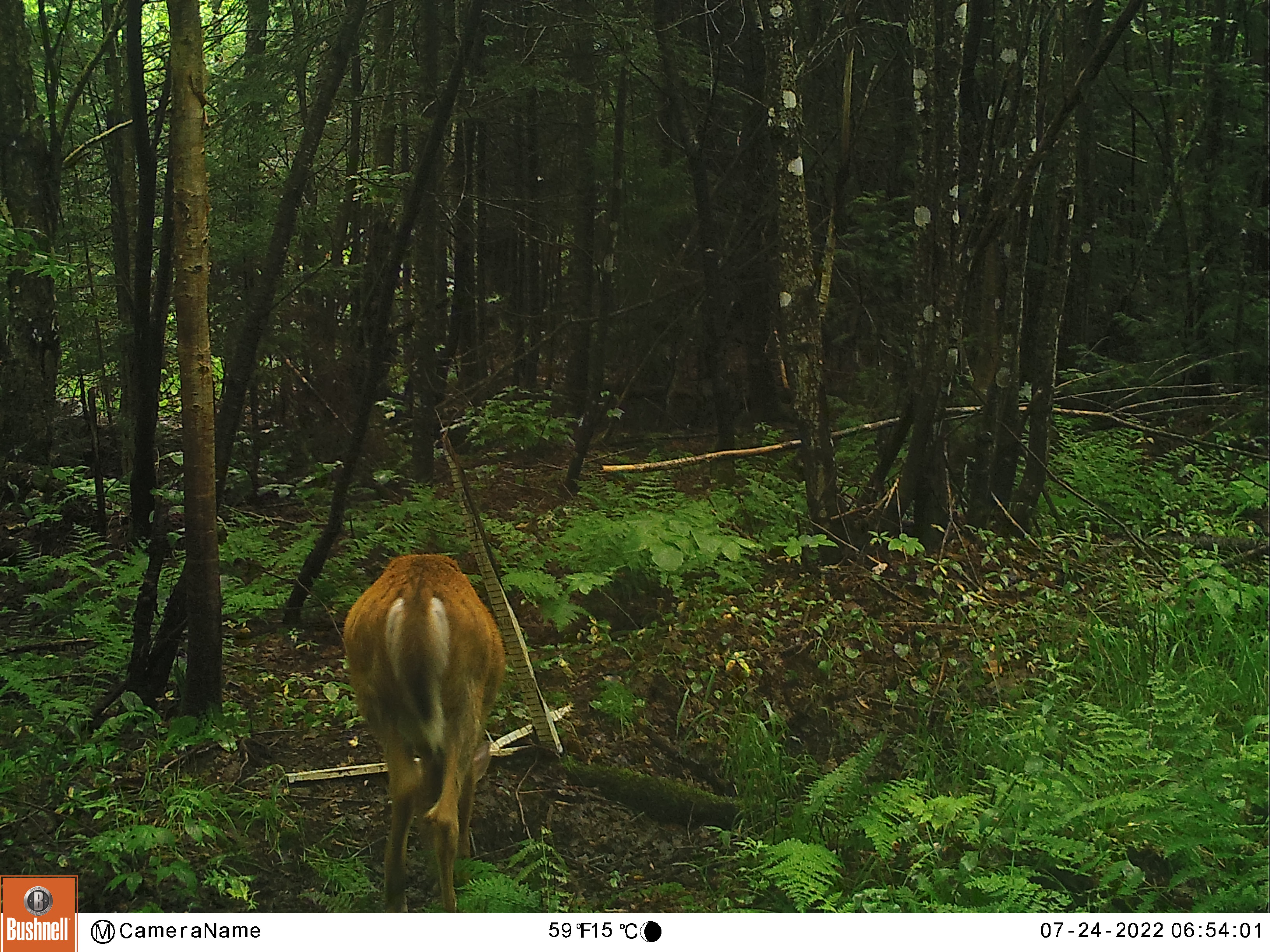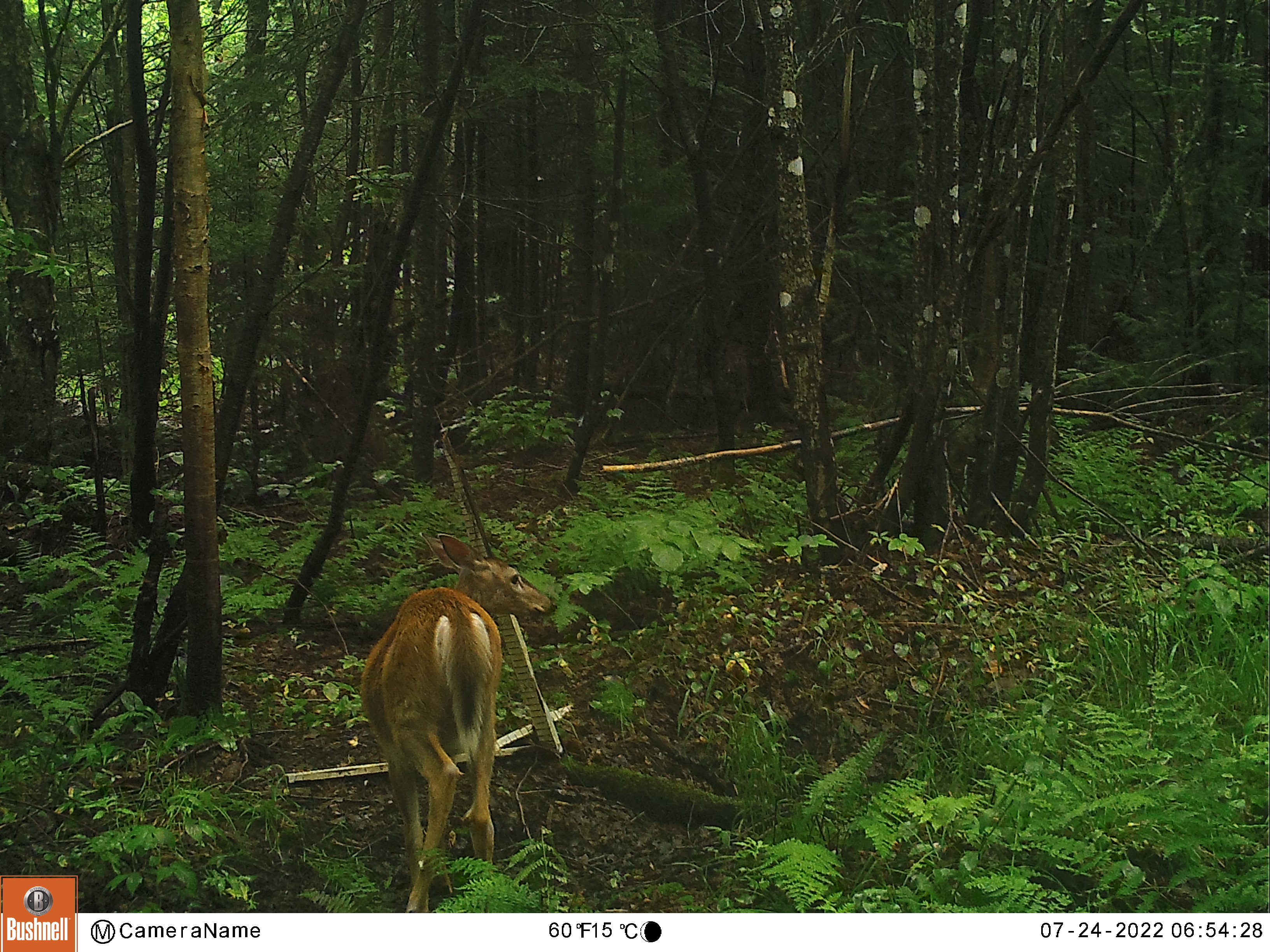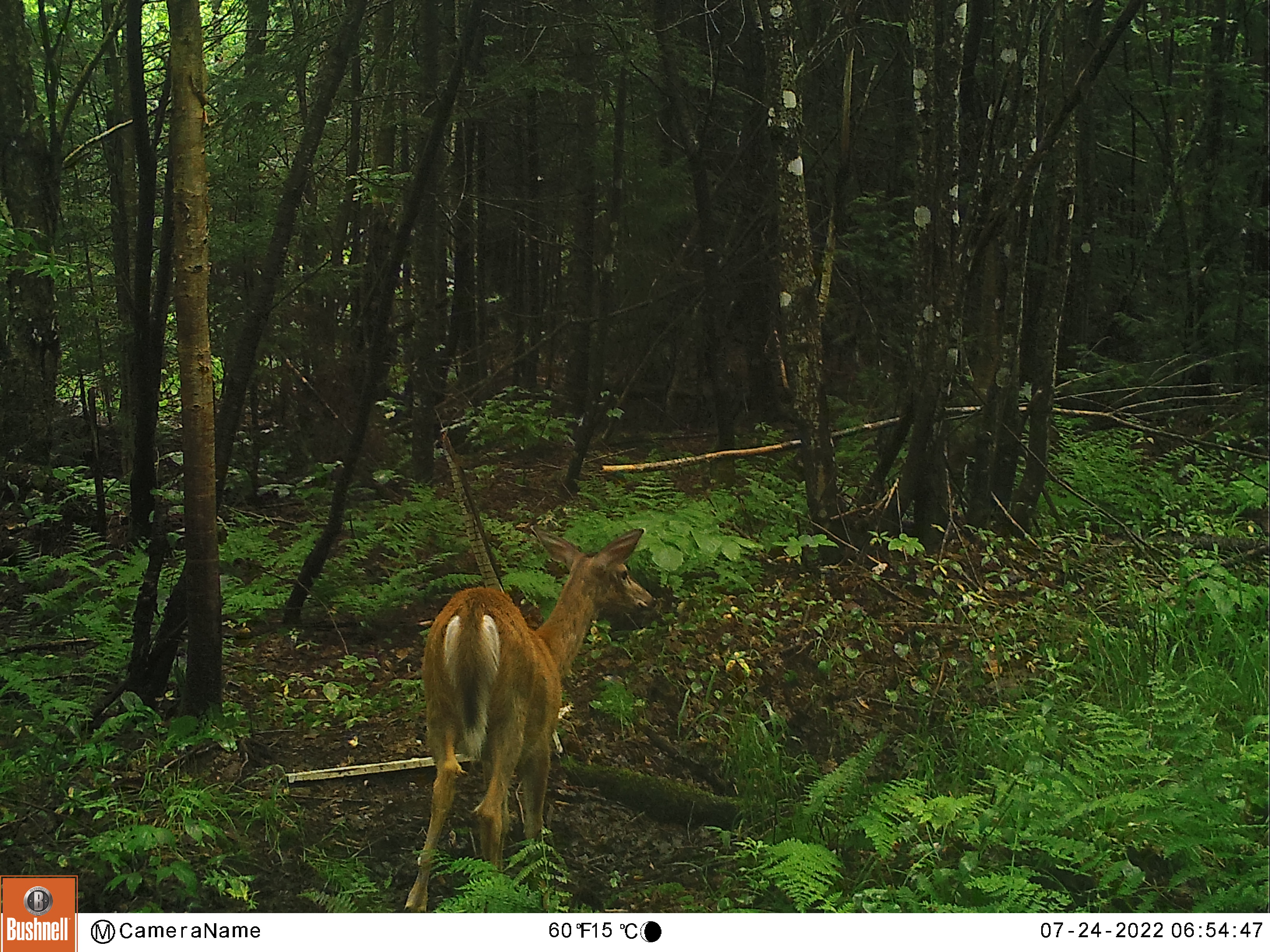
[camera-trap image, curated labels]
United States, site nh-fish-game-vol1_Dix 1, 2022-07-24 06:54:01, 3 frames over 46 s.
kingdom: Animalia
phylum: Chordata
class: Mammalia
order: Artiodactyla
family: Cervidae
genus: Odocoileus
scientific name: Odocoileus virginianus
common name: white-tailed deer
White-tailed deer (Odocoileus virginianus).